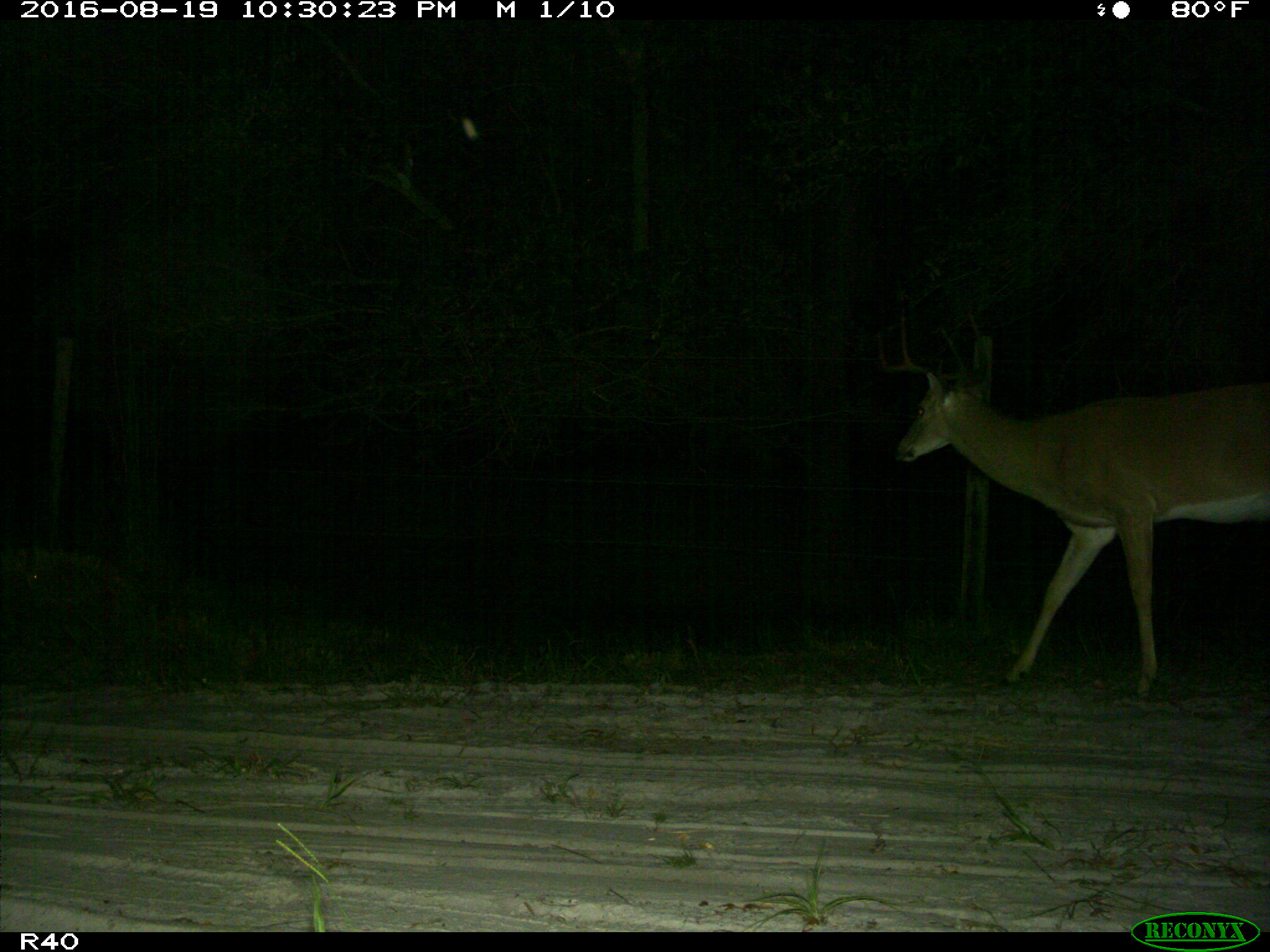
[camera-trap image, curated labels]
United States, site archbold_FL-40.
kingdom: Animalia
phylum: Chordata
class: Mammalia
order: Artiodactyla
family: Cervidae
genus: Odocoileus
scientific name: Odocoileus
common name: deer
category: unidentified deer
Unidentified deer (deer) (Odocoileus).